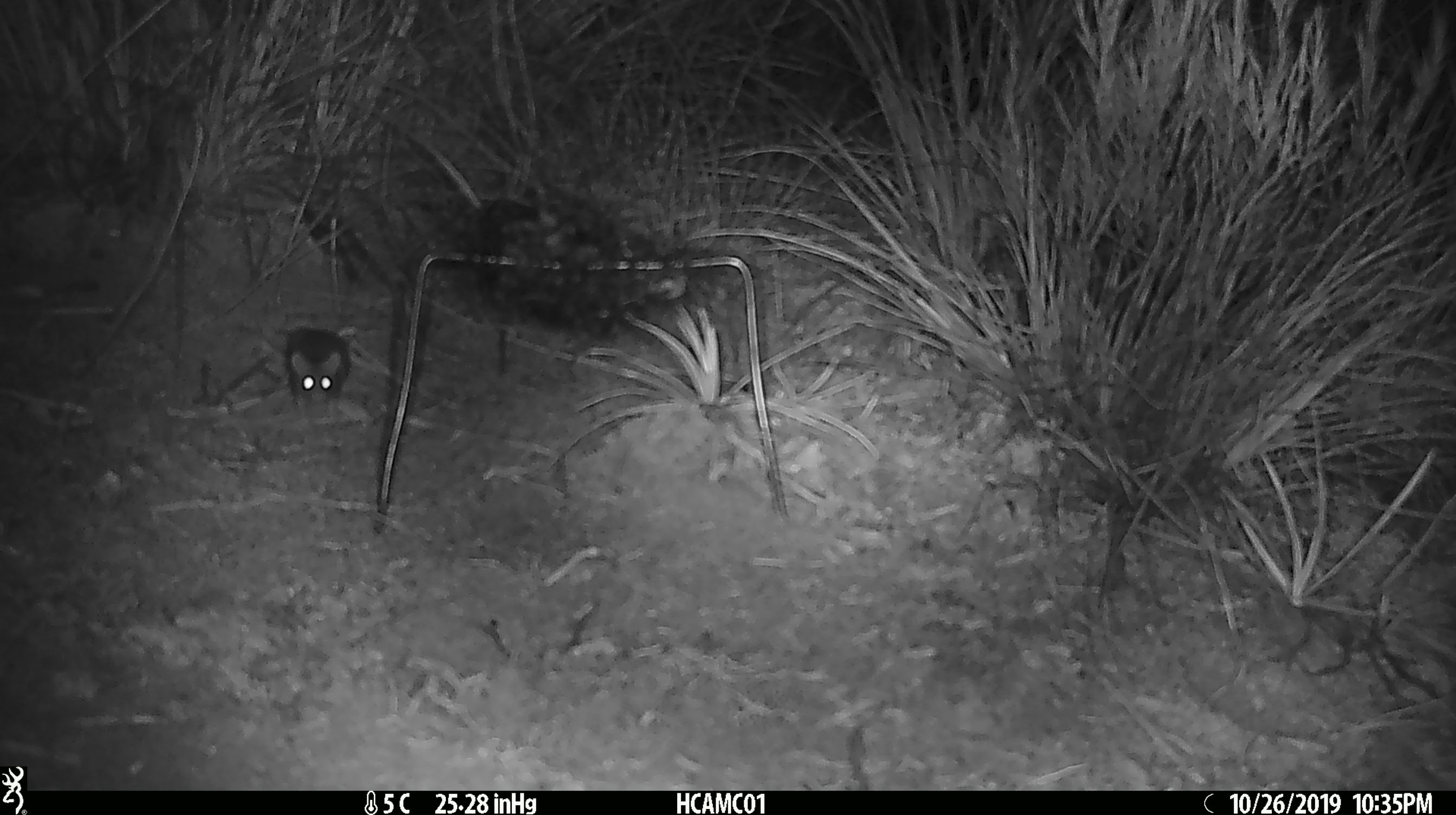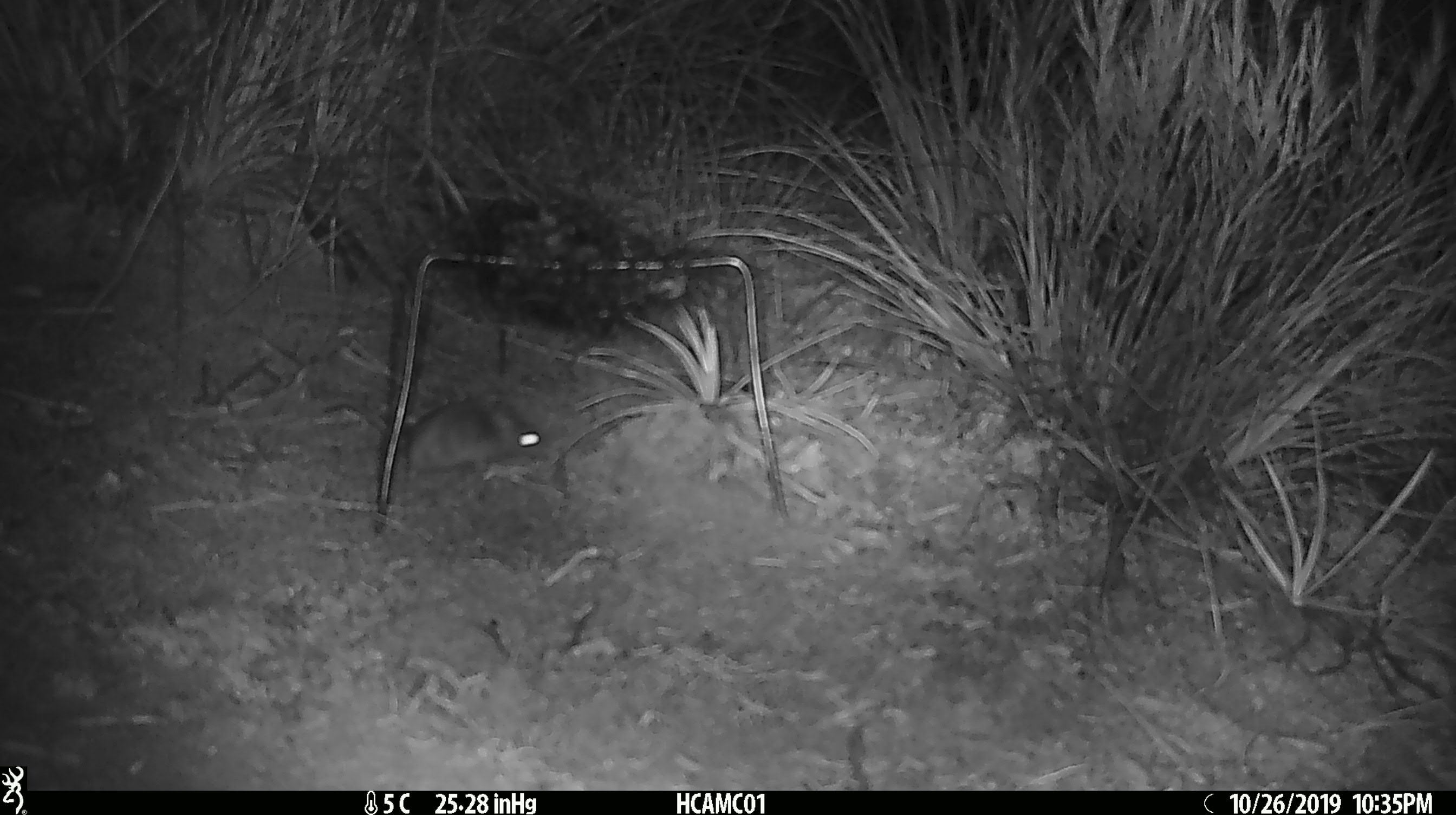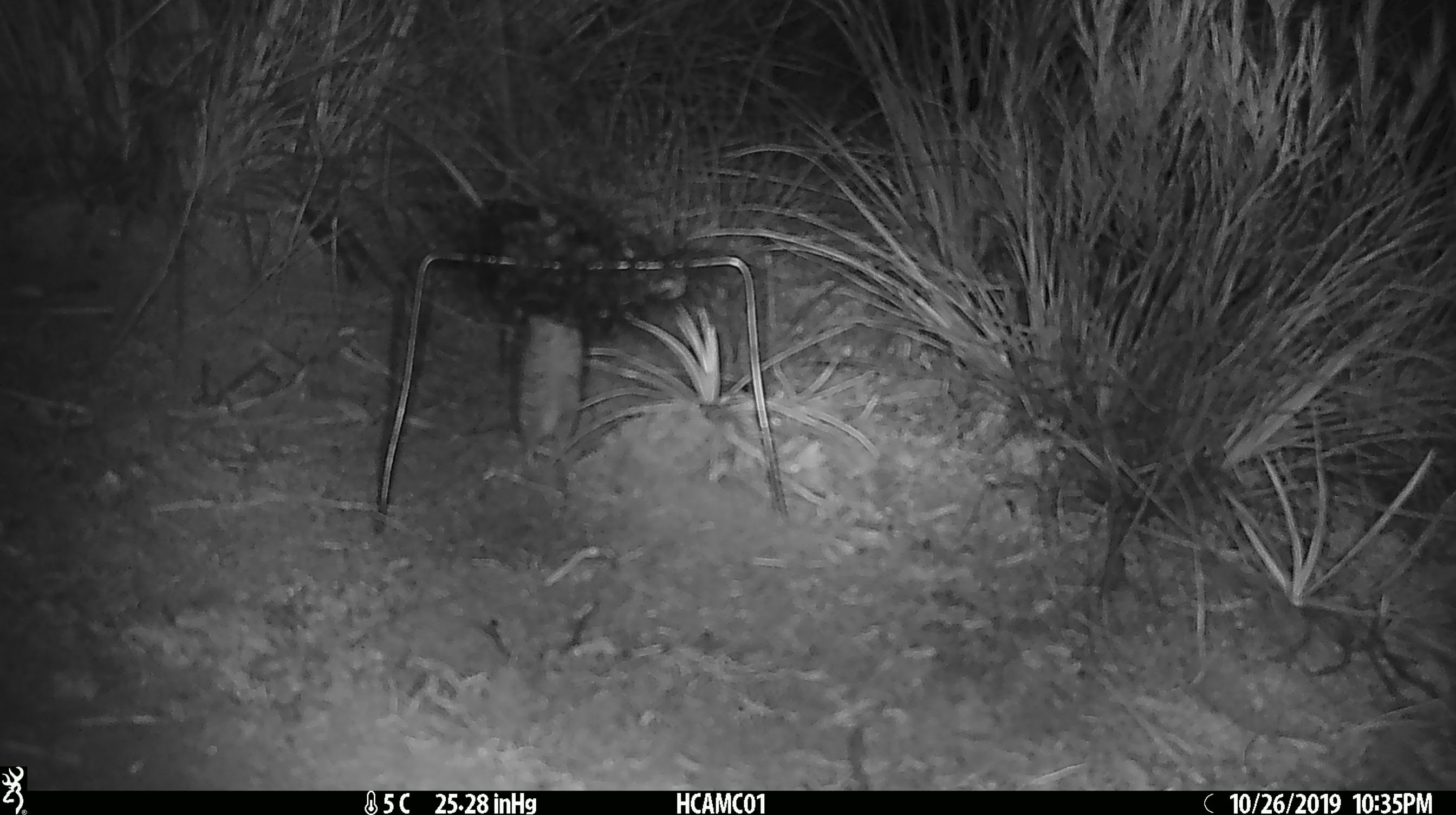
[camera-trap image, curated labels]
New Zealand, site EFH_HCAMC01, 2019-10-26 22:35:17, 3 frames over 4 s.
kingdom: Animalia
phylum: Chordata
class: Mammalia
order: Rodentia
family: Muridae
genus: Mus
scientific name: Mus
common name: mouse